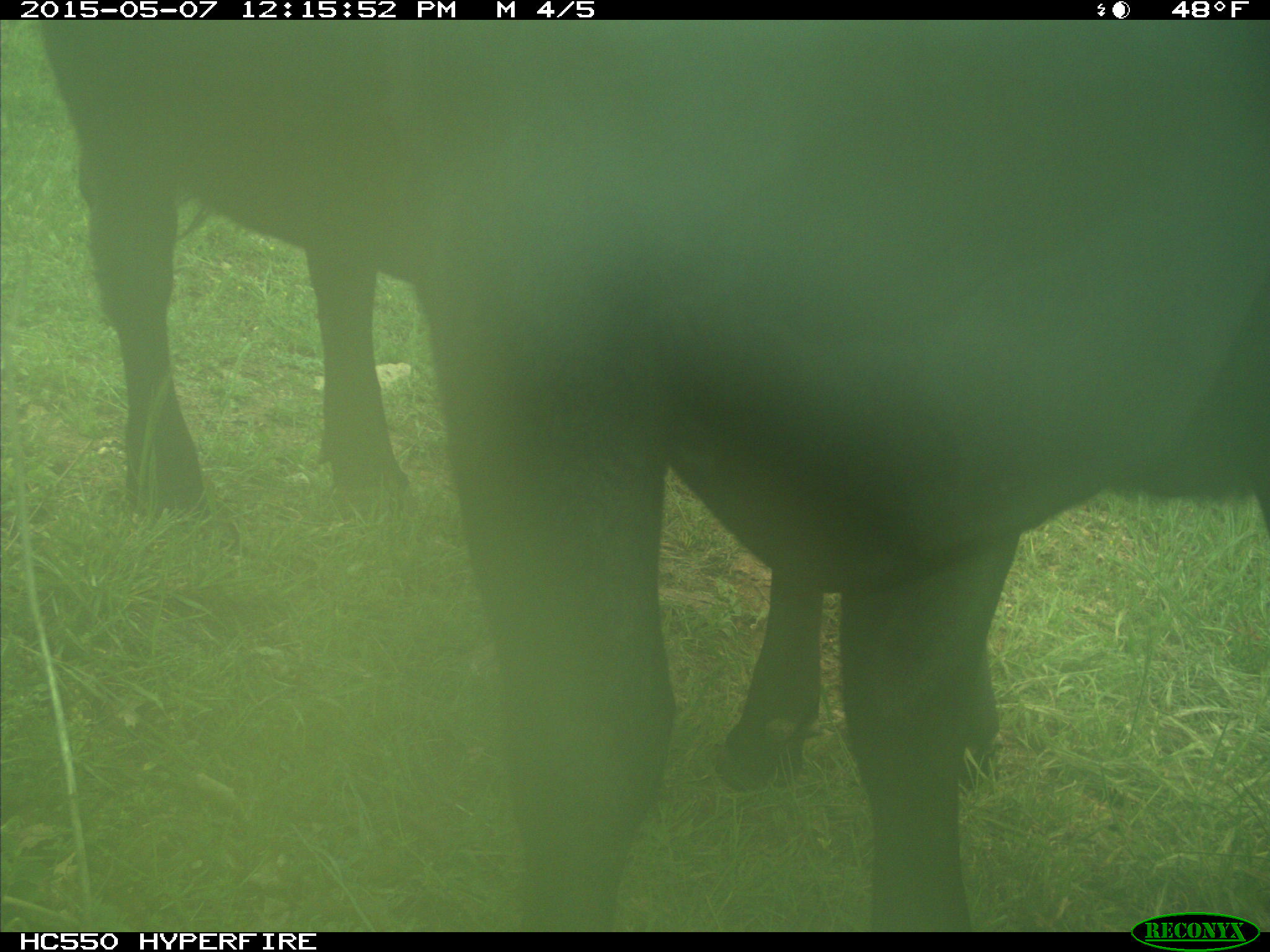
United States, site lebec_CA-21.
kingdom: Animalia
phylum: Chordata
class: Mammalia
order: Artiodactyla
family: Bovidae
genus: Bos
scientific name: Bos taurus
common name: domestic cow